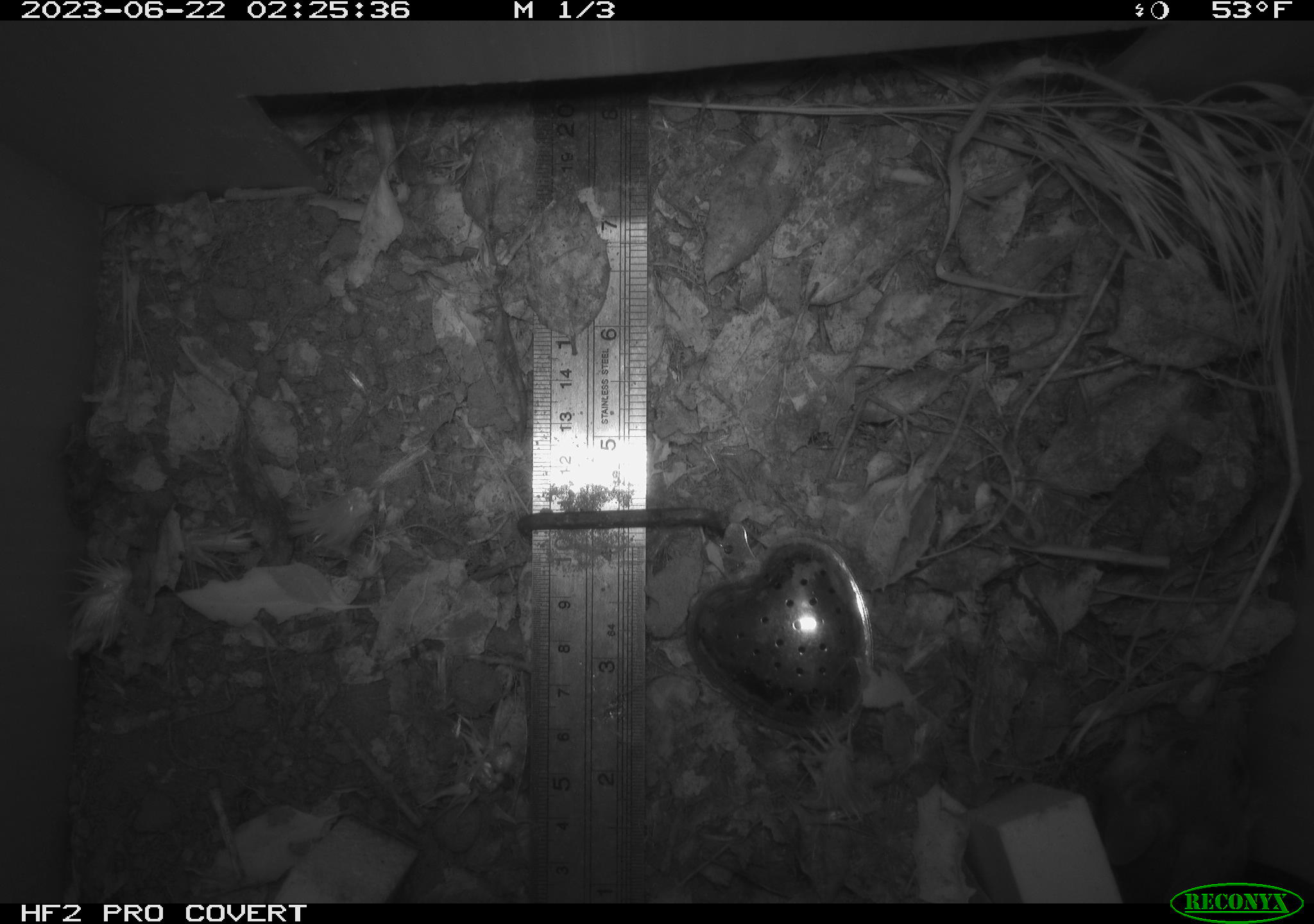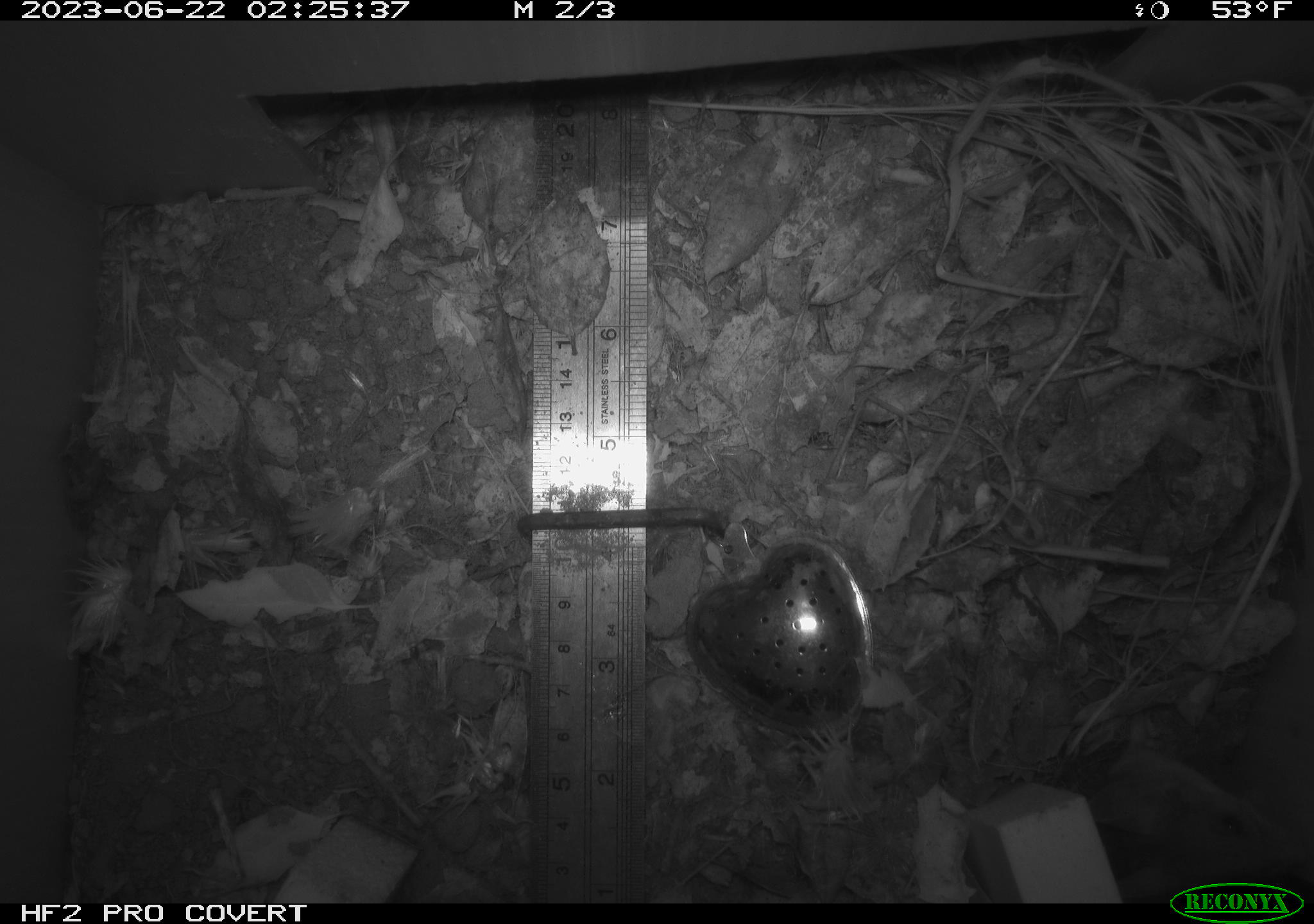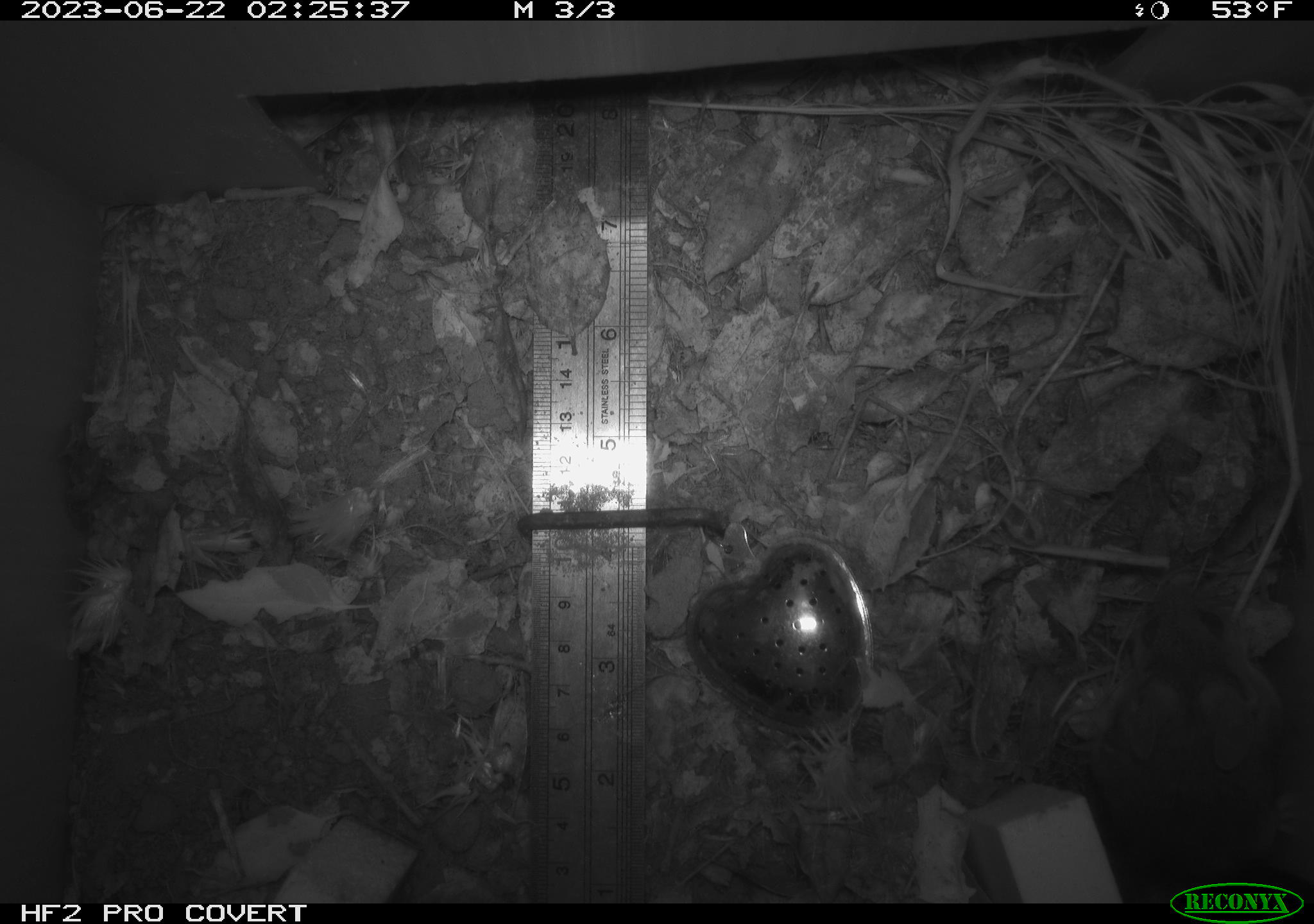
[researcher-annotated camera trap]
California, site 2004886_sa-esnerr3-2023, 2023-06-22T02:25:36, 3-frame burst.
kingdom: Animalia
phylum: Chordata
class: Mammalia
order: Rodentia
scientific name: Rodentia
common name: mouse species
Mouse species (Rodentia).